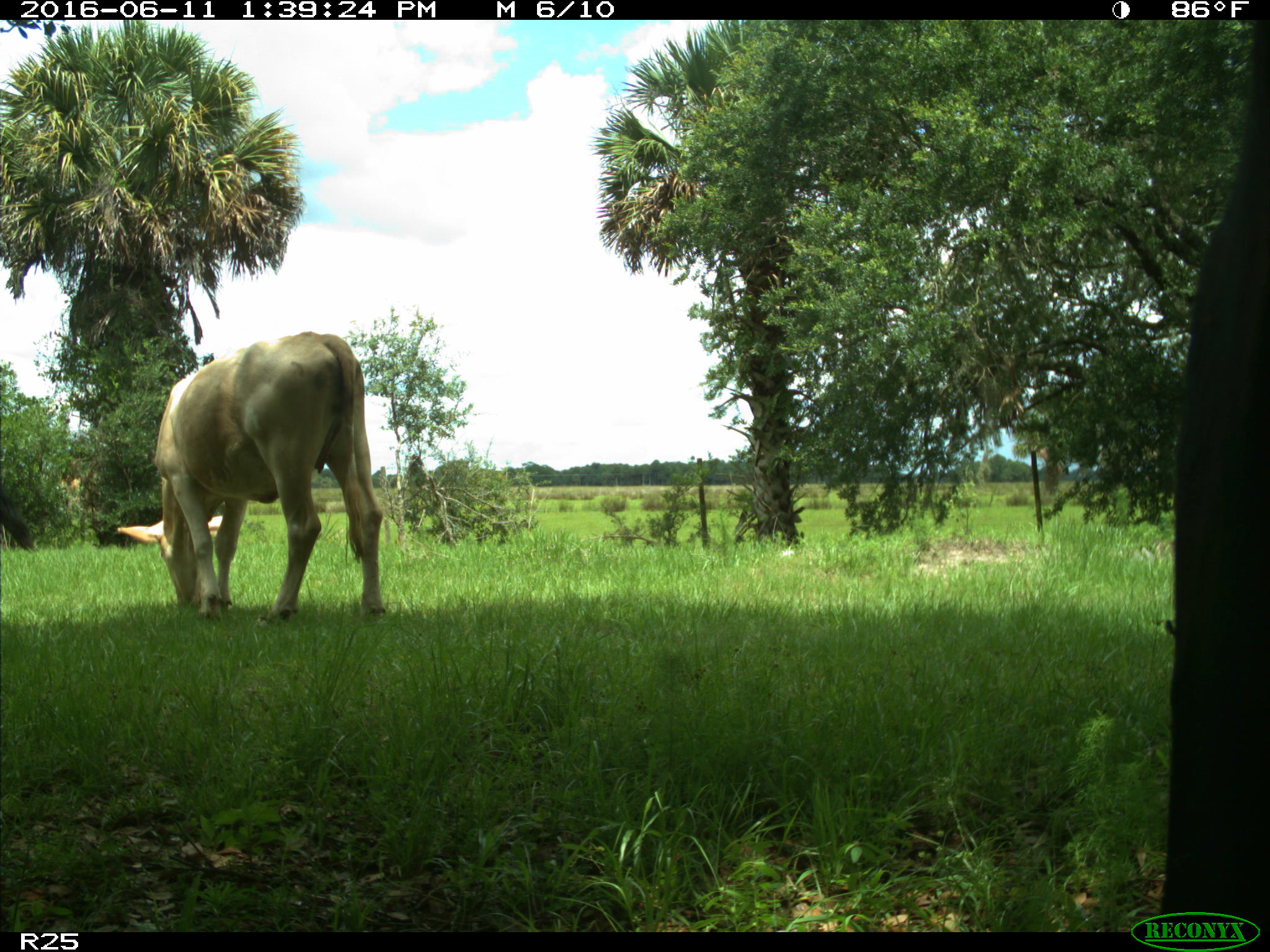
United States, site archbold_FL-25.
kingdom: Animalia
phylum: Chordata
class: Mammalia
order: Artiodactyla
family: Bovidae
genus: Bos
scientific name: Bos taurus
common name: domestic cow